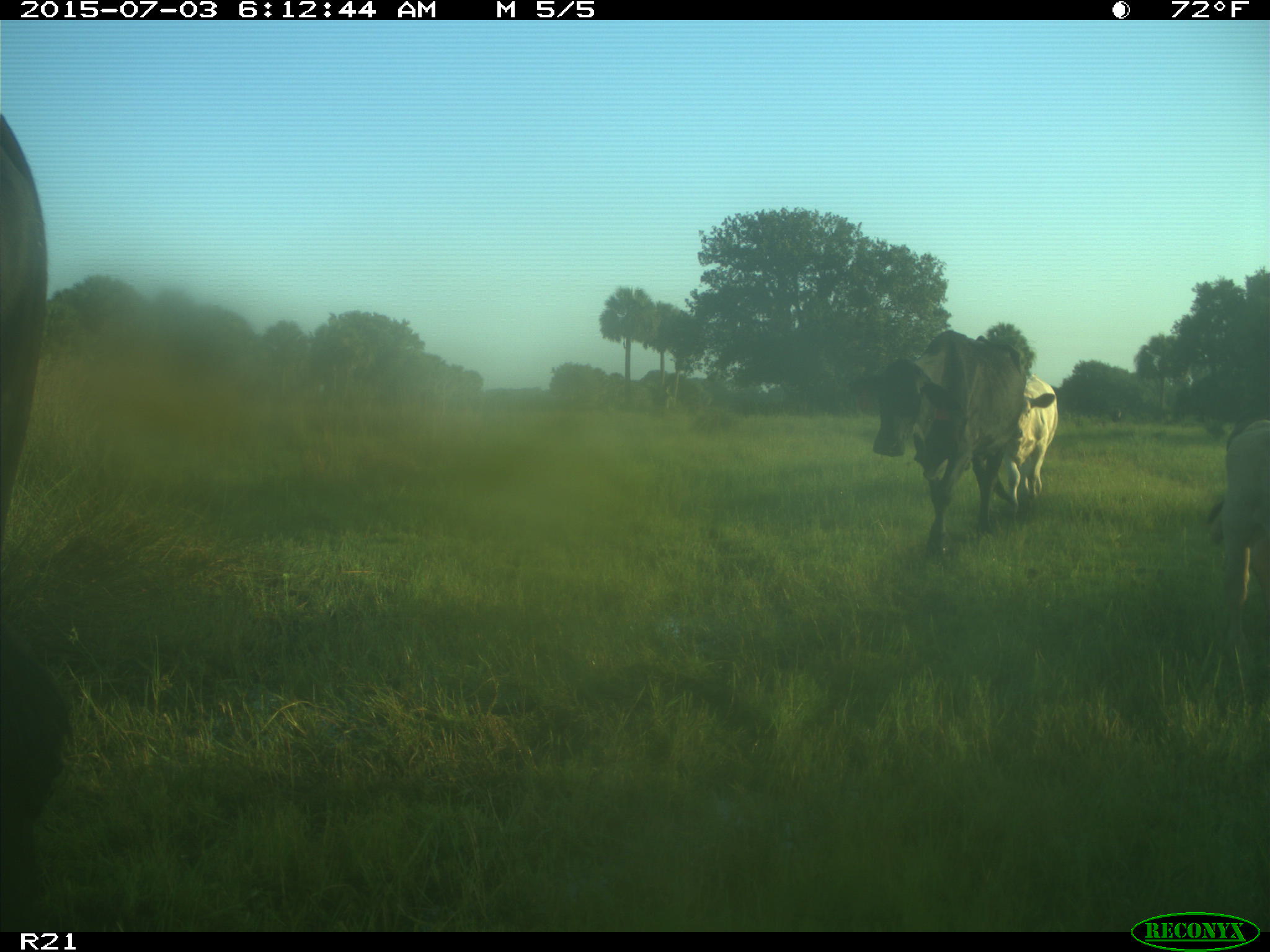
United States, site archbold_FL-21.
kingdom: Animalia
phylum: Chordata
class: Mammalia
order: Artiodactyla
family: Bovidae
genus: Bos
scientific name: Bos taurus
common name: domestic cow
Bos taurus (domestic cow).